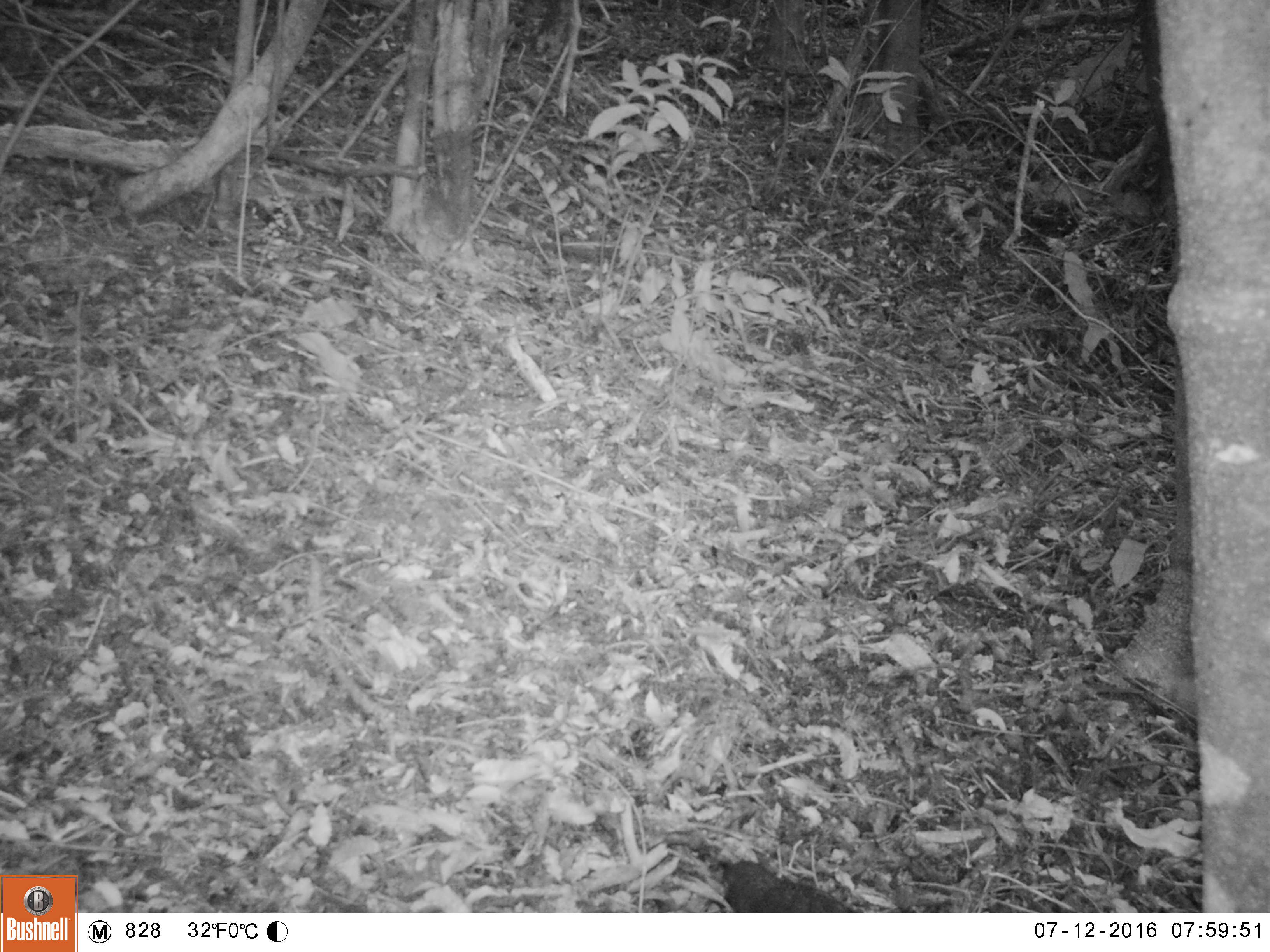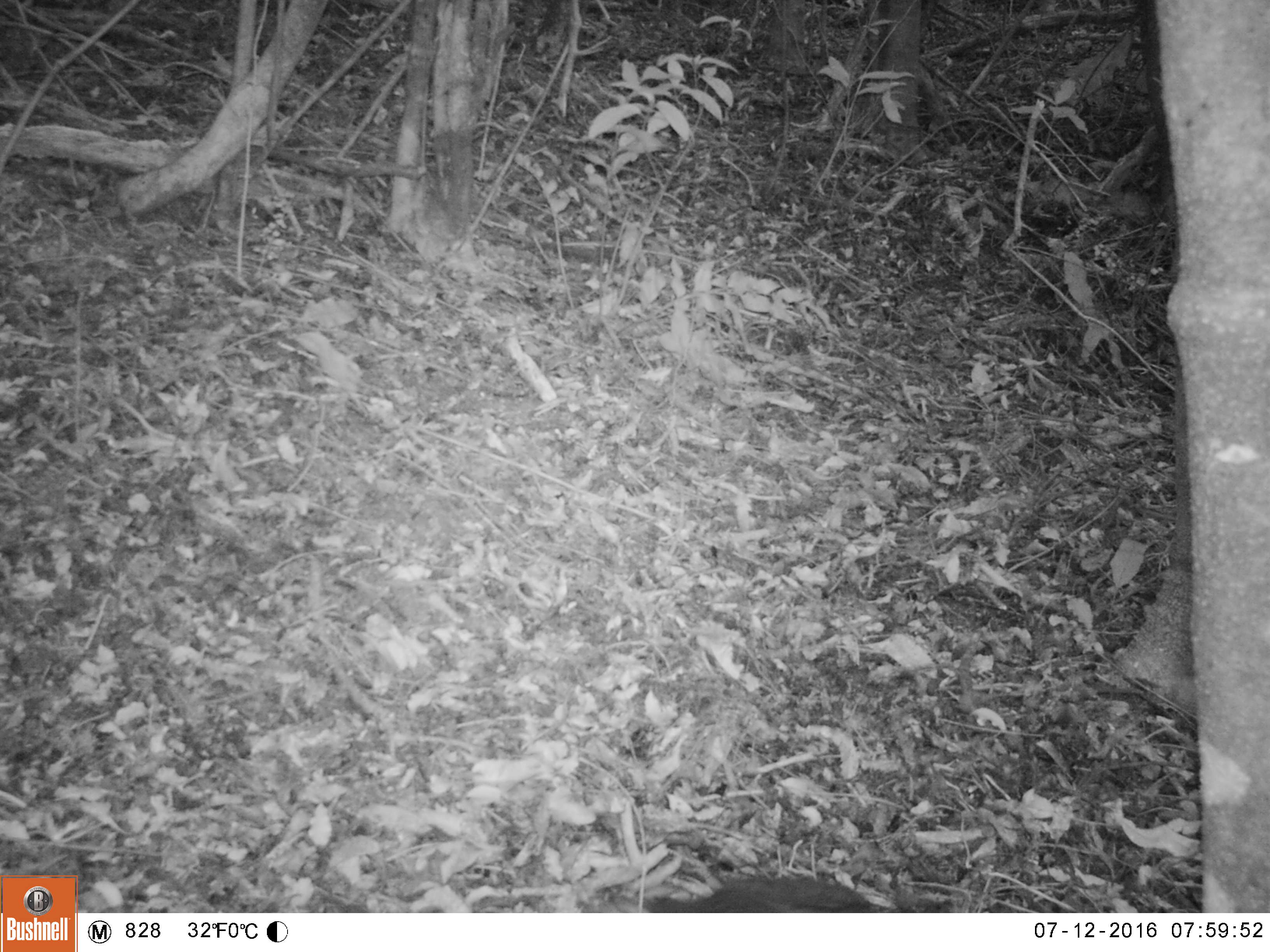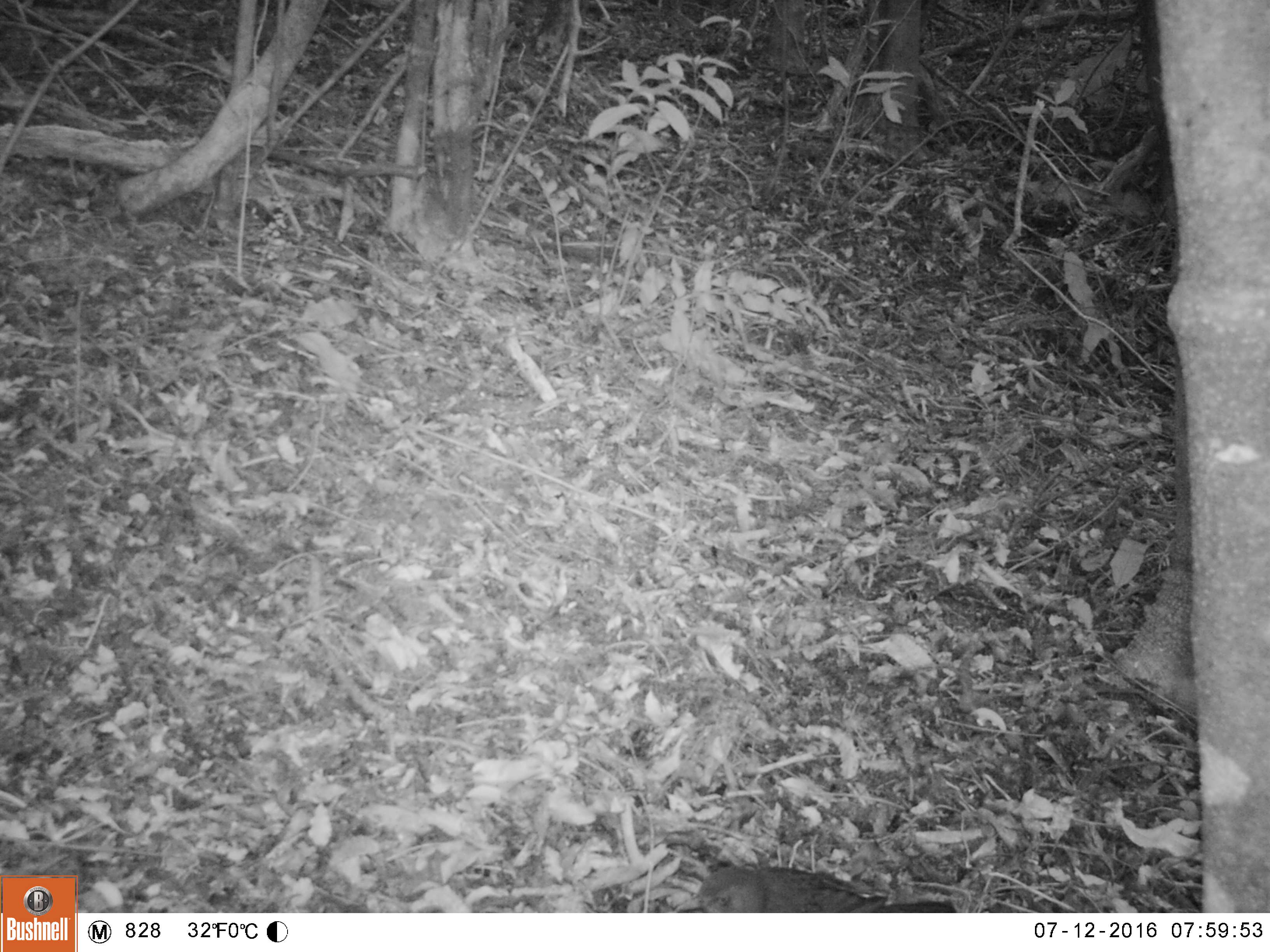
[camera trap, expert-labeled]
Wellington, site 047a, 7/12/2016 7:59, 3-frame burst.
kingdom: Animalia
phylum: Chordata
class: Aves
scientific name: Aves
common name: bird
Bird (Aves).